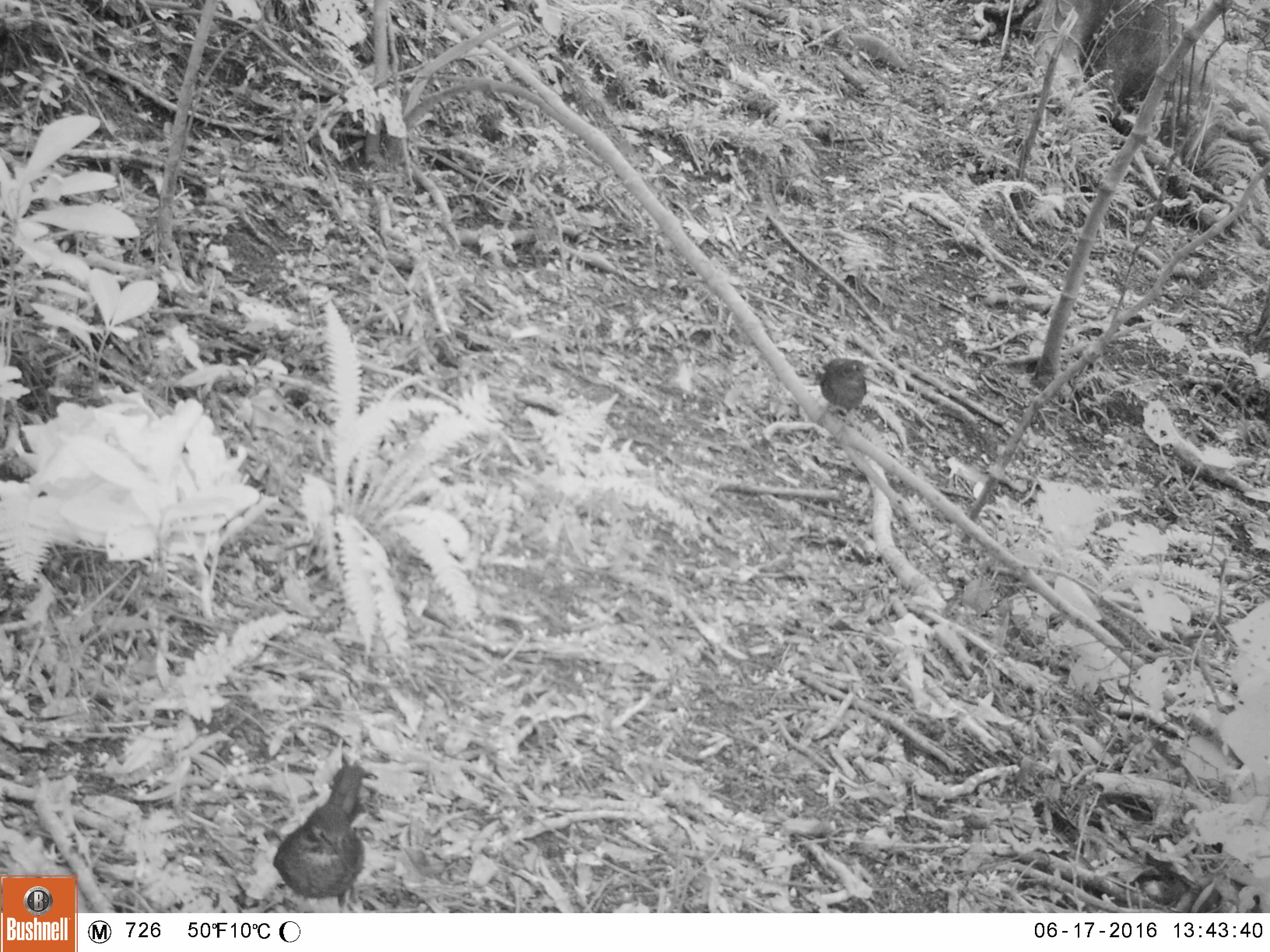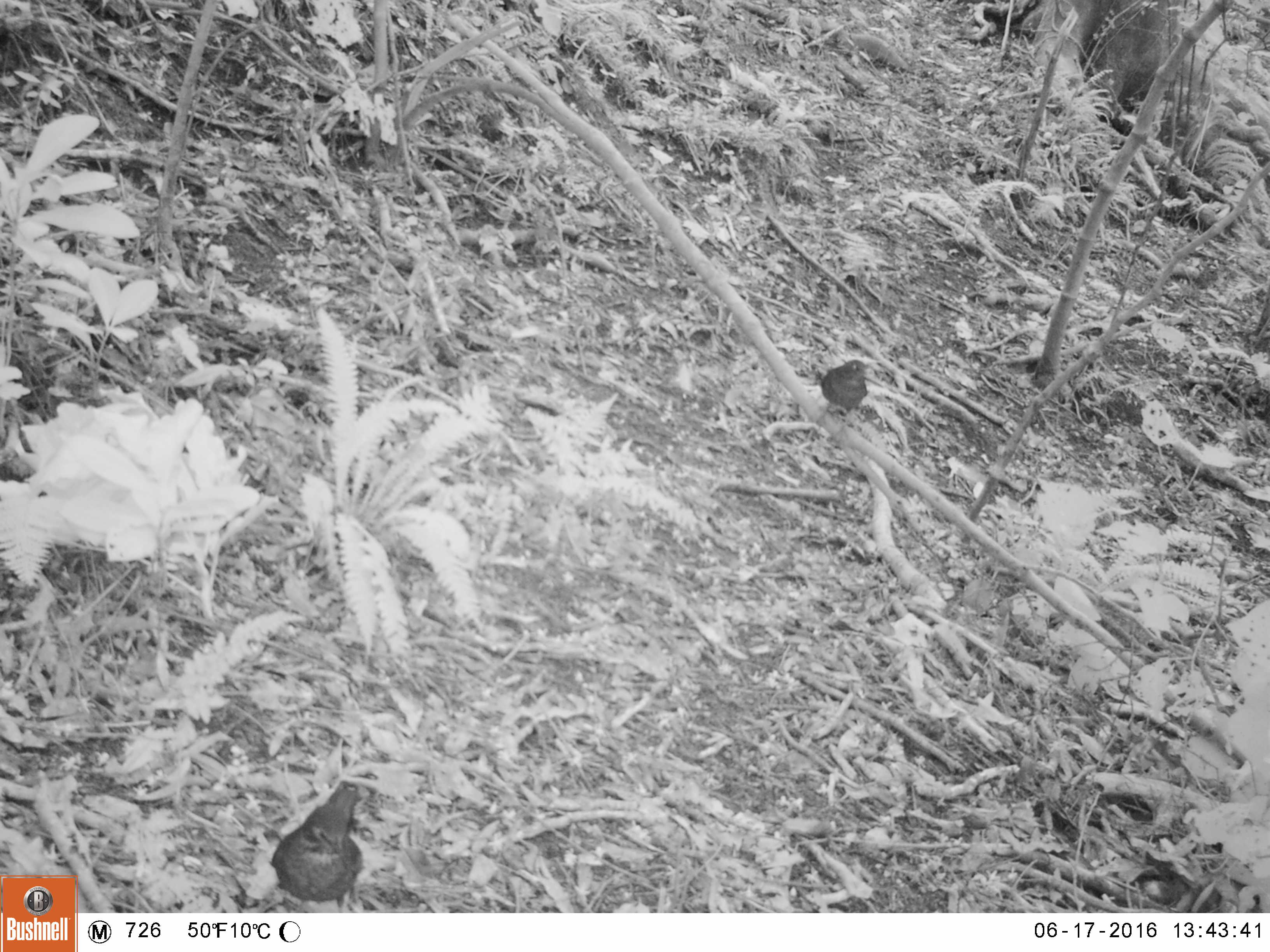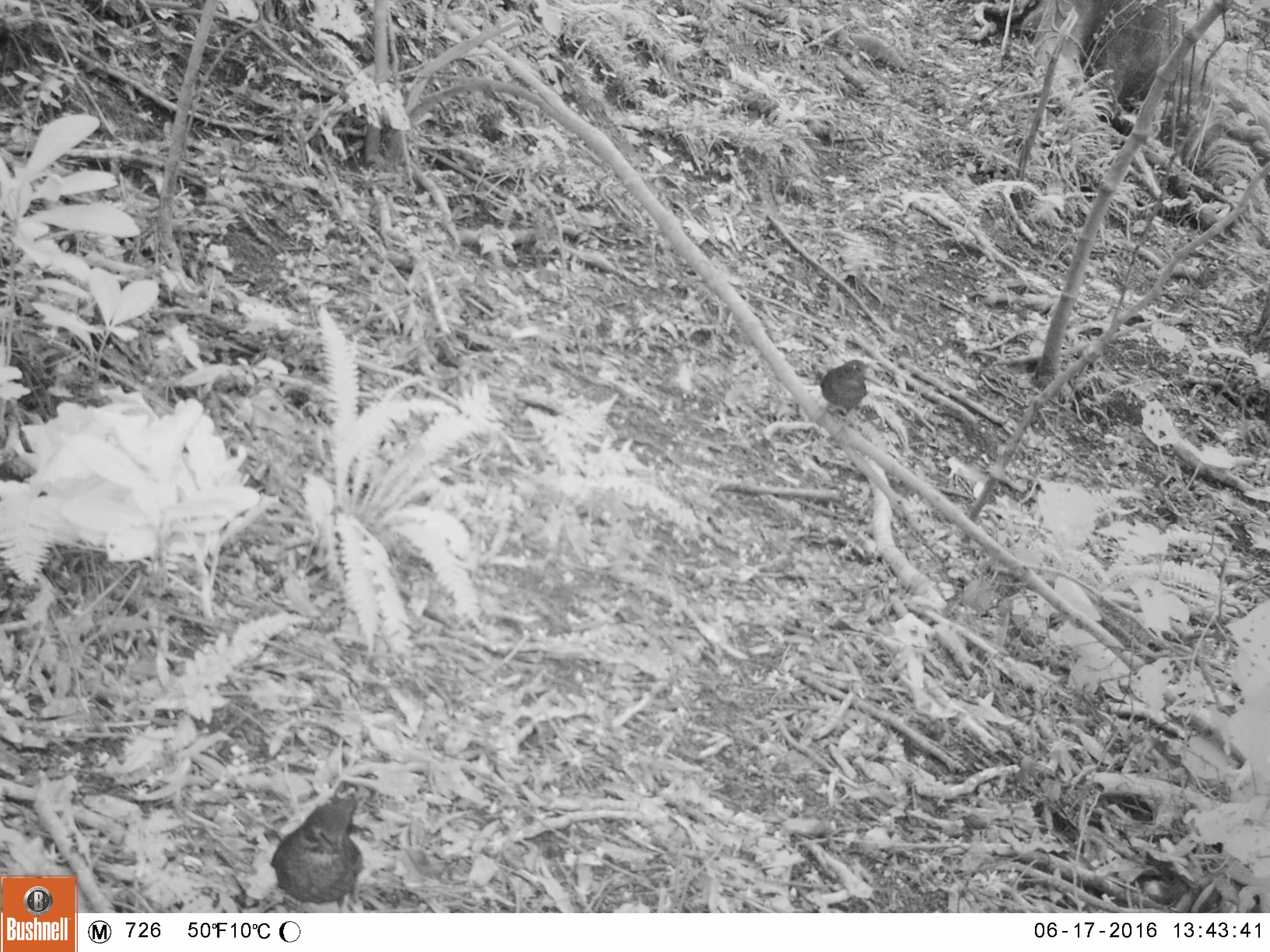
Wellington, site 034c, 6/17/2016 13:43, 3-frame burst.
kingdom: Animalia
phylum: Chordata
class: Aves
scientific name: Aves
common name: bird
Bird (Aves).